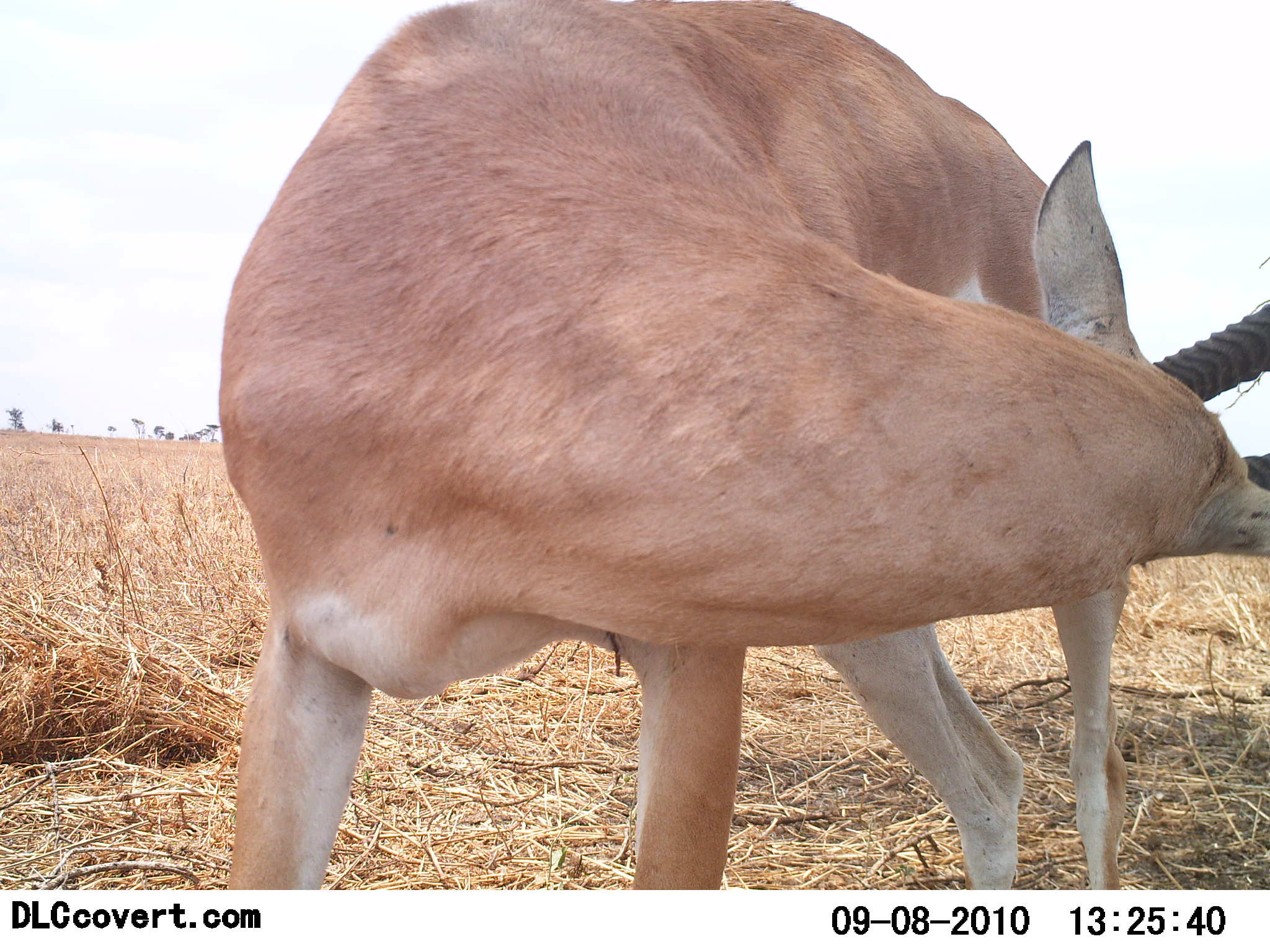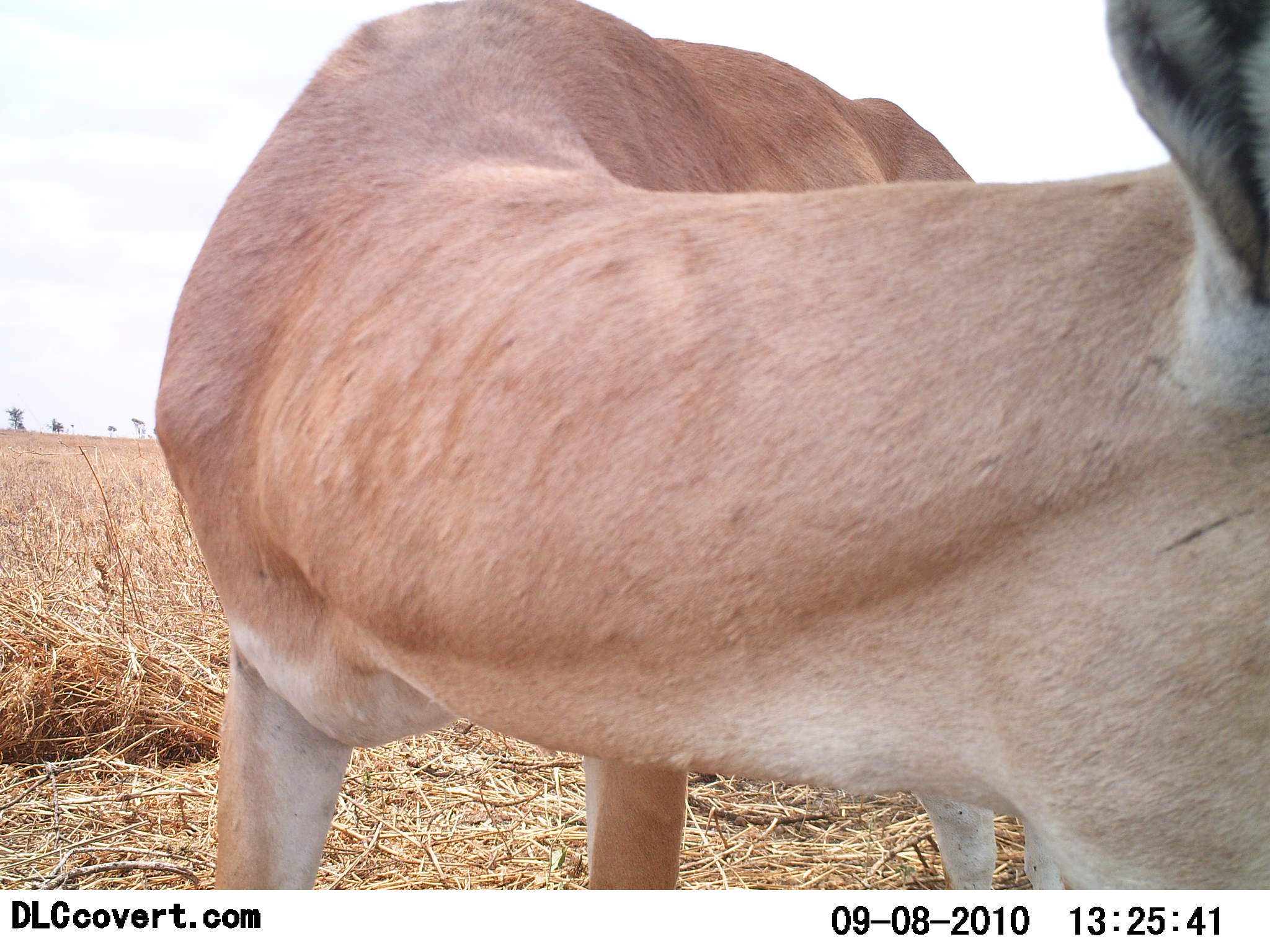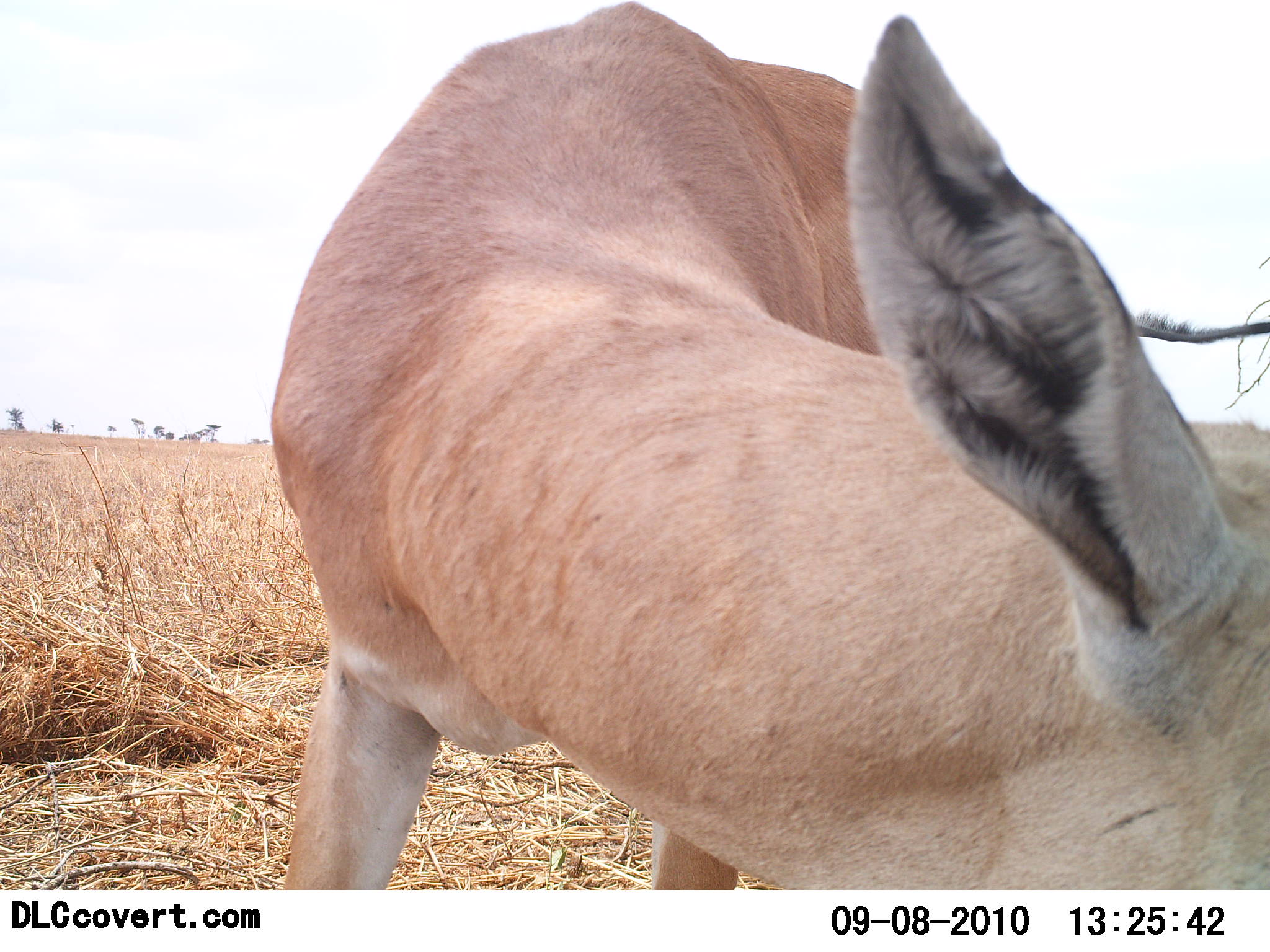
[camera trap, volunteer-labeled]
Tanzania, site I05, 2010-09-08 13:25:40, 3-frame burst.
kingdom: Animalia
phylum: Chordata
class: Mammalia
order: Artiodactyla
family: Bovidae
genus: Nanger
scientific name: Nanger granti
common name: grant's gazelle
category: gazellegrants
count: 1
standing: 75%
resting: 0%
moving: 17%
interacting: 17%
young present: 0%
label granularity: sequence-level